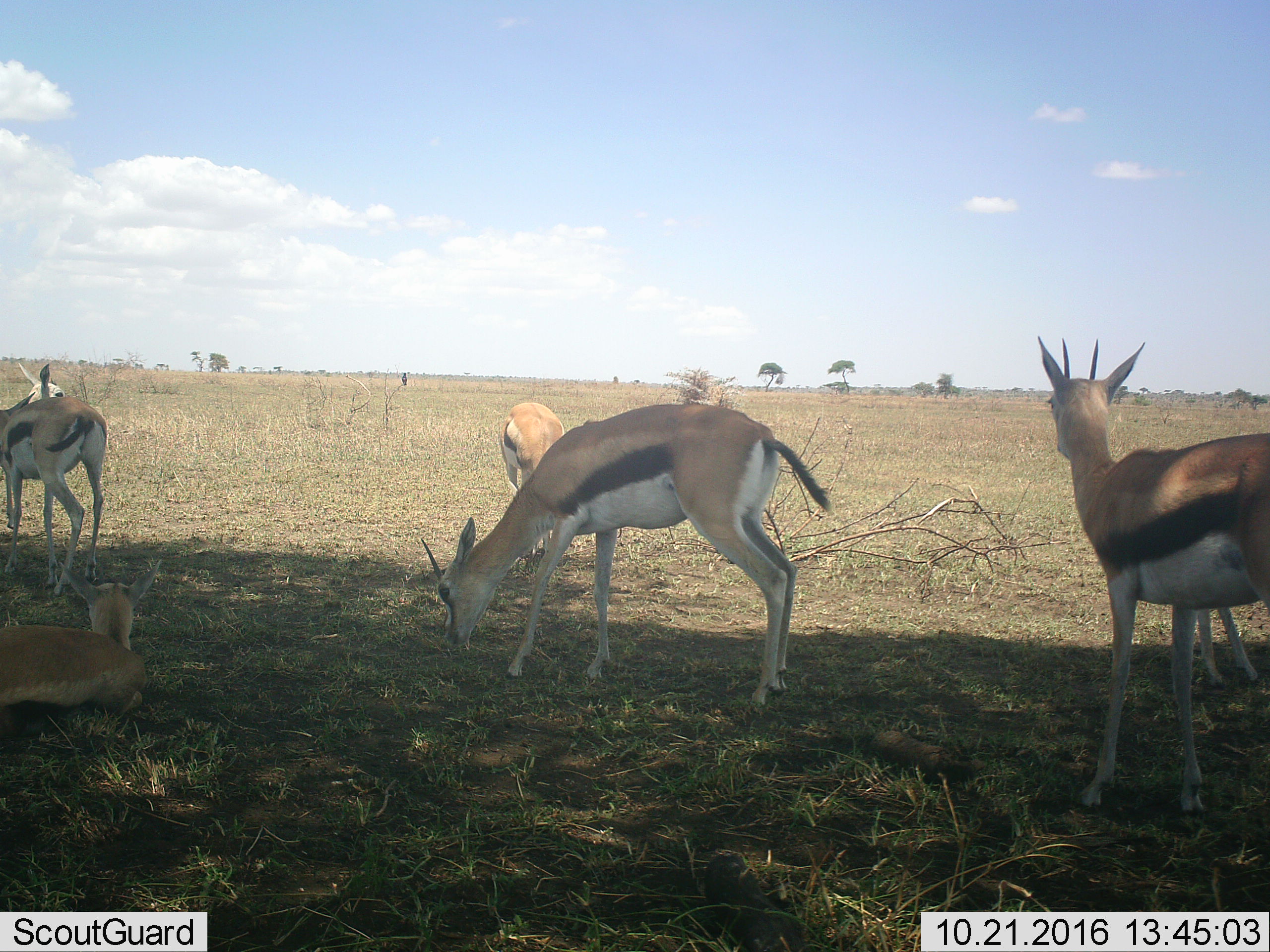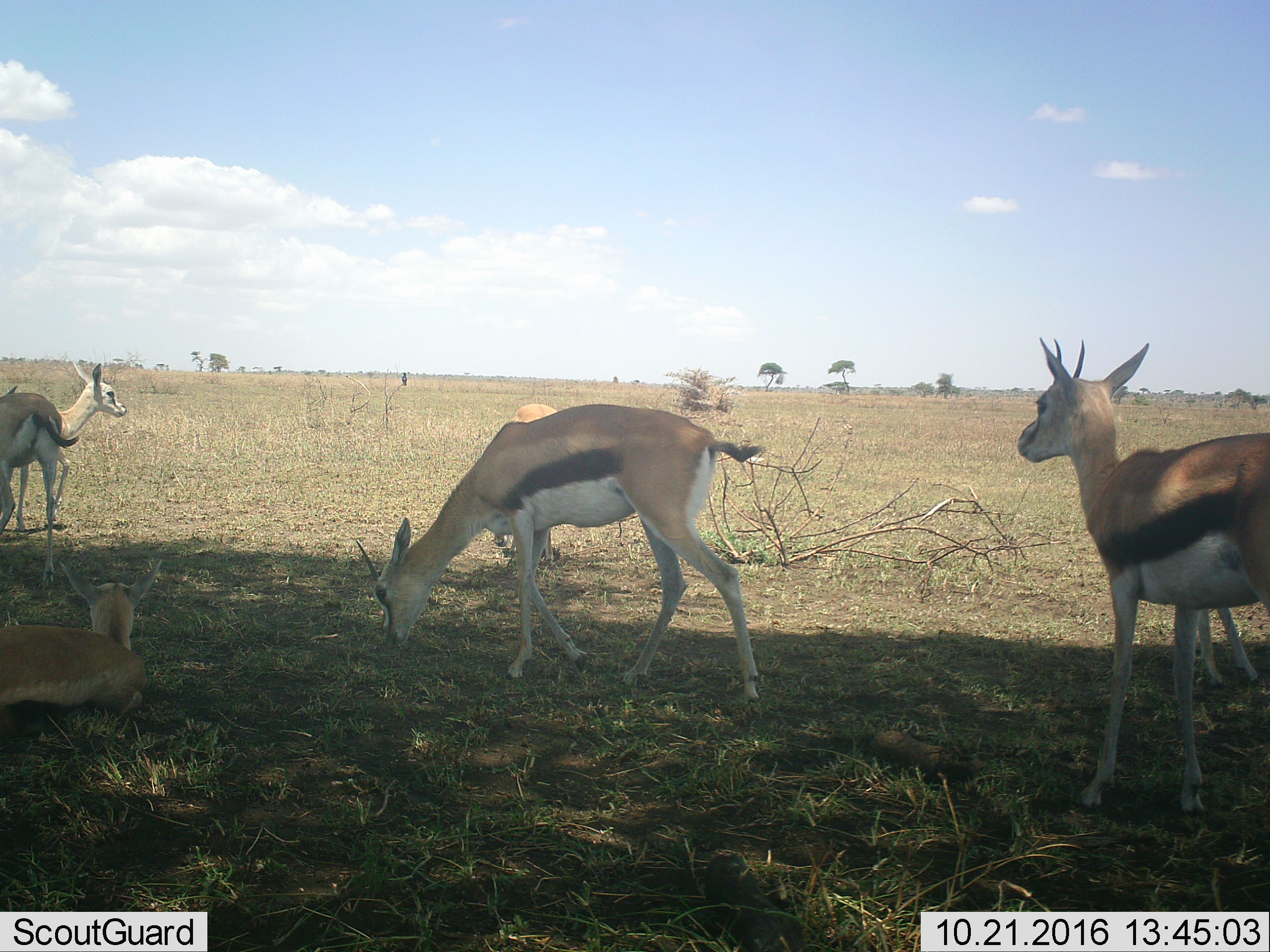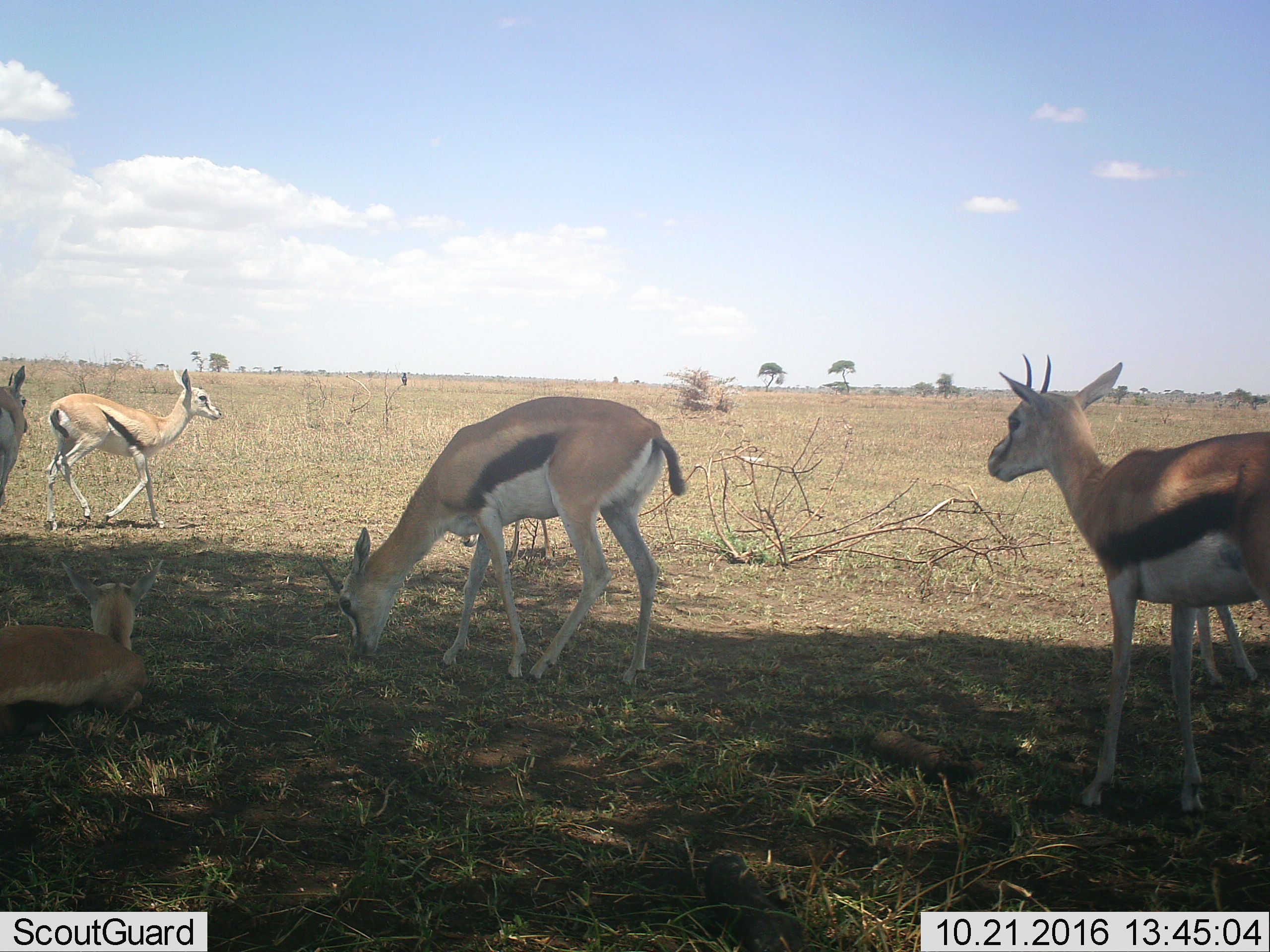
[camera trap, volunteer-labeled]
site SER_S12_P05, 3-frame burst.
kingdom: Animalia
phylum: Chordata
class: Mammalia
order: Artiodactyla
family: Bovidae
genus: Eudorcas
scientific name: Eudorcas thomsonii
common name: thomson's gazelle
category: gazellethomsons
Gazellethomsons (thomson's gazelle) (Eudorcas thomsonii), count 6. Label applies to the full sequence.